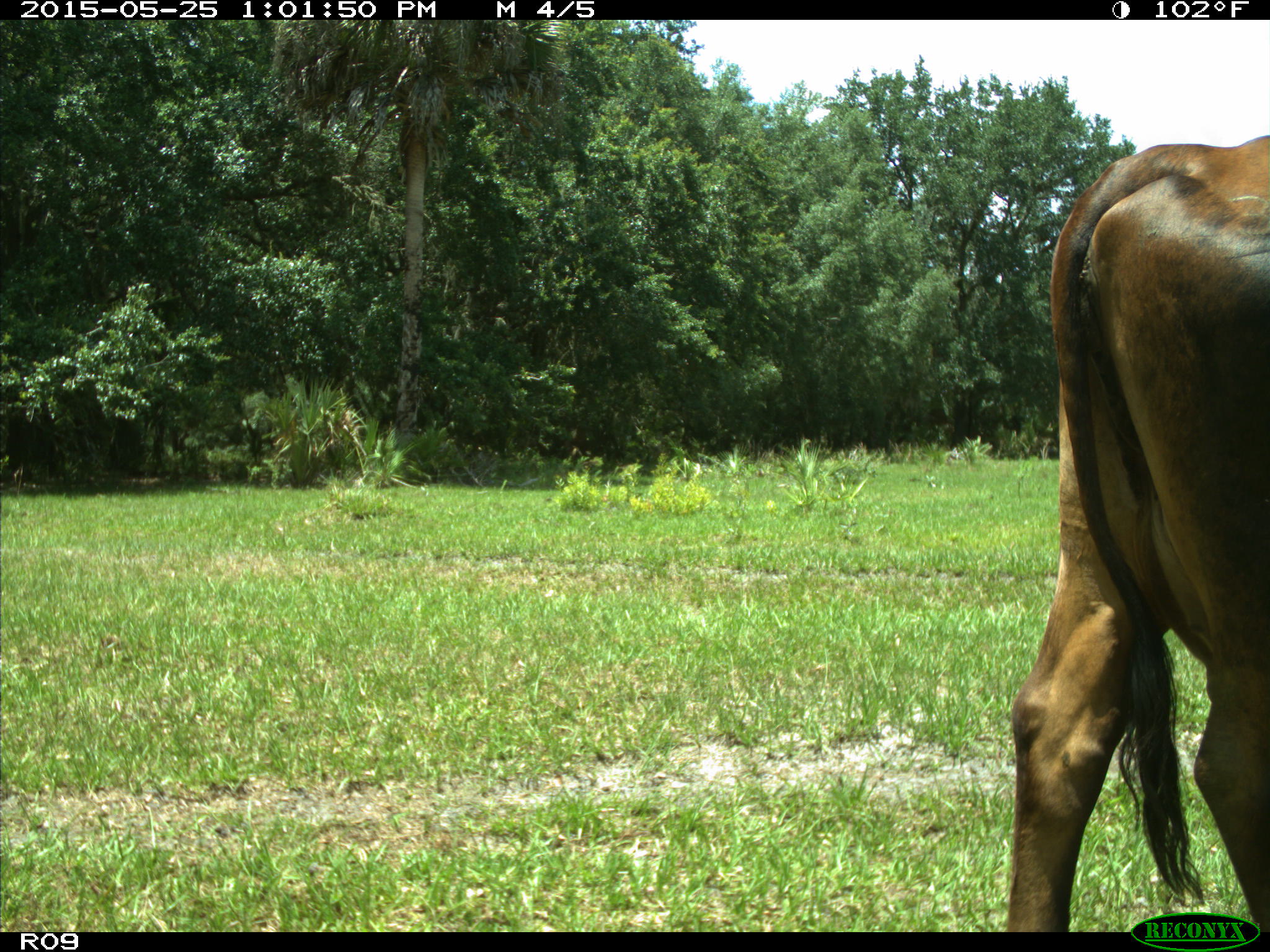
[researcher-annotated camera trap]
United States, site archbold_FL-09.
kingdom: Animalia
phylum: Chordata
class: Mammalia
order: Artiodactyla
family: Bovidae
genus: Bos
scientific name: Bos taurus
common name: domestic cow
Bos taurus (domestic cow).